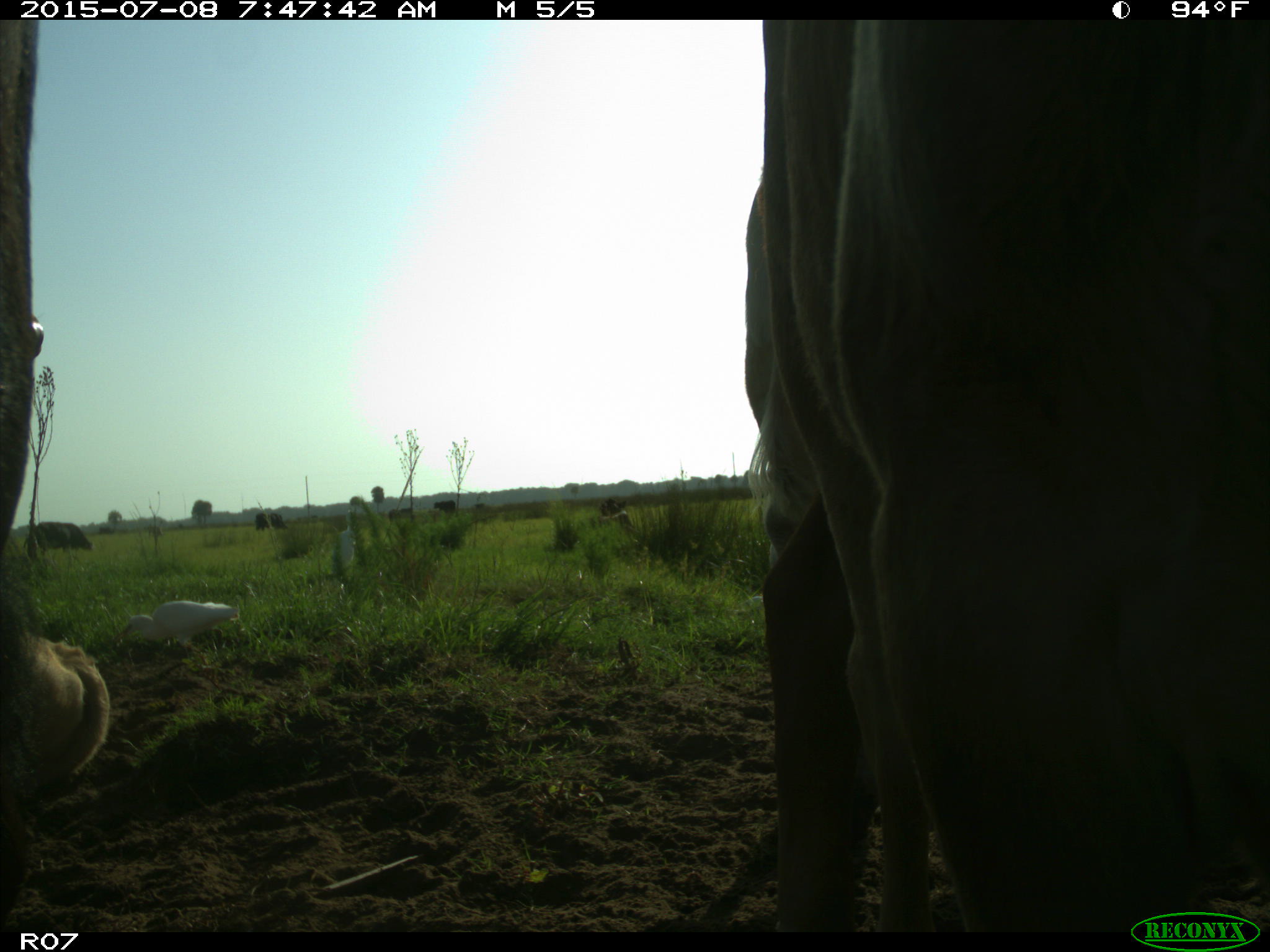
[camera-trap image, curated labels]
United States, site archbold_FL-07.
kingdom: Animalia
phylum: Chordata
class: Mammalia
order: Artiodactyla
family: Bovidae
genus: Bos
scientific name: Bos taurus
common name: domestic cow